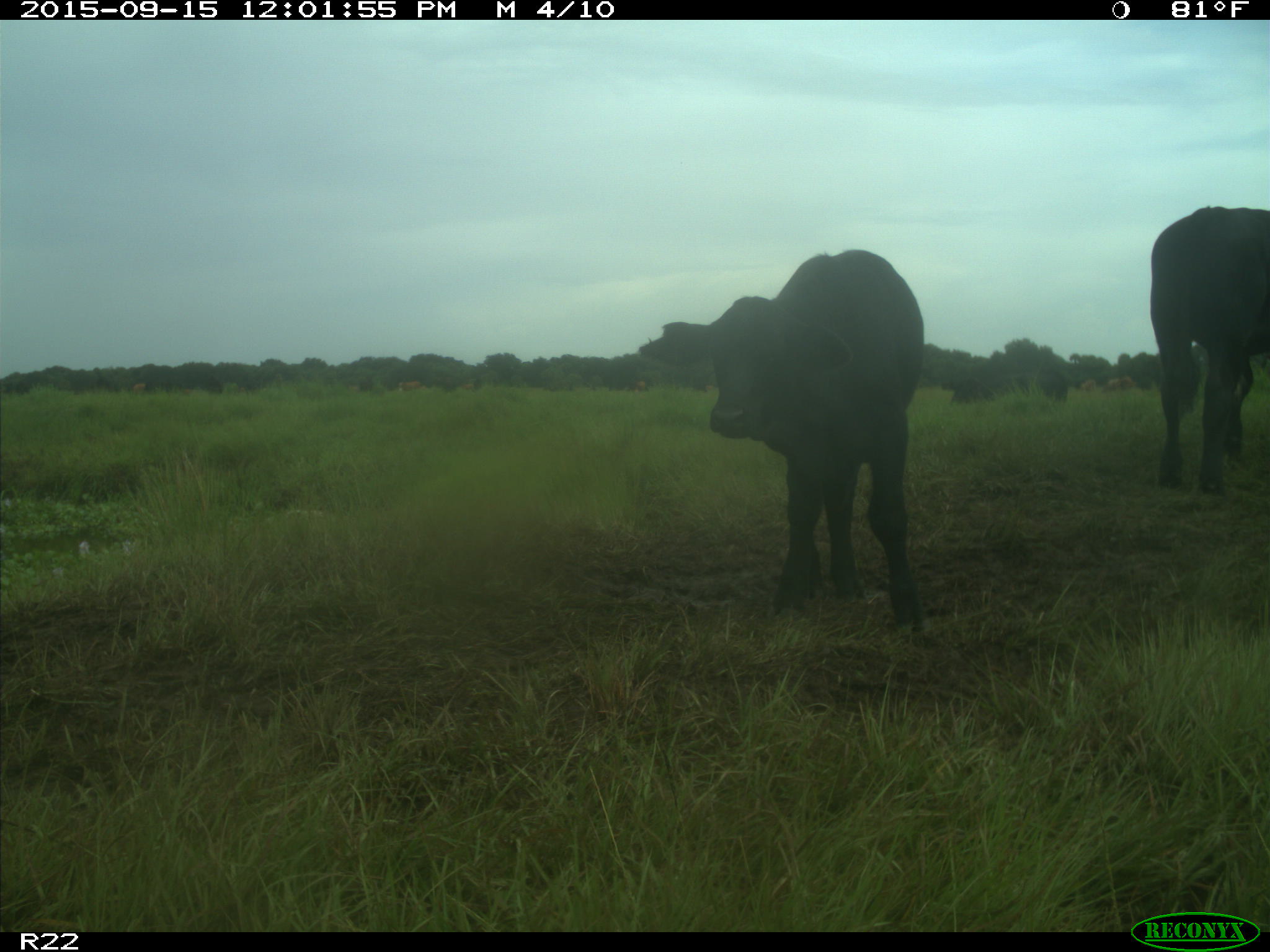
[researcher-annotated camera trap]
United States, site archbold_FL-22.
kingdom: Animalia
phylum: Chordata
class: Mammalia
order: Artiodactyla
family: Bovidae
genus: Bos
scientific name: Bos taurus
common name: domestic cow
Bos taurus (domestic cow).